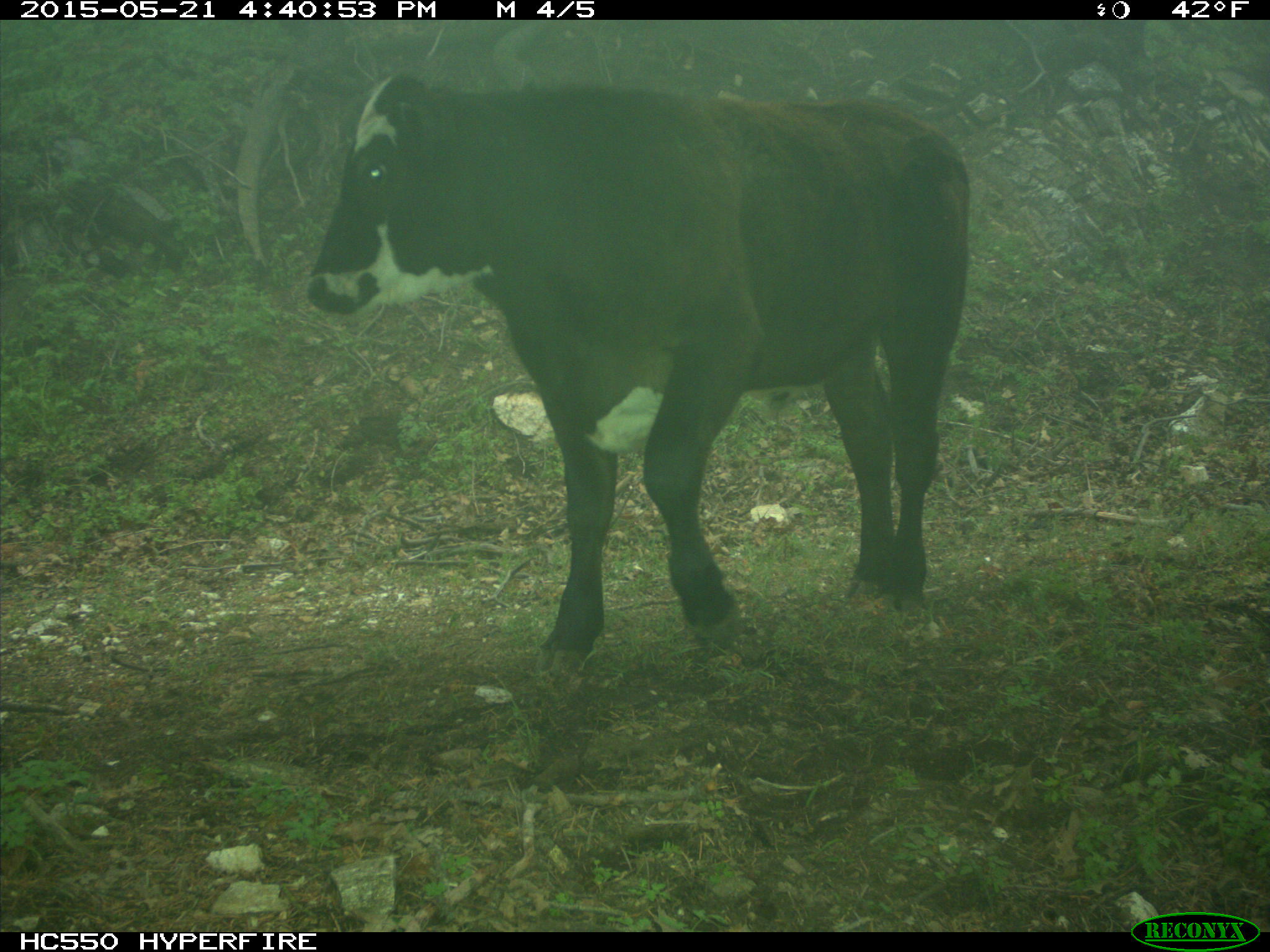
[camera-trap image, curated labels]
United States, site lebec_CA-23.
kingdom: Animalia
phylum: Chordata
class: Mammalia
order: Artiodactyla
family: Bovidae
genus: Bos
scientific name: Bos taurus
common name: domestic cow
Bos taurus (domestic cow).